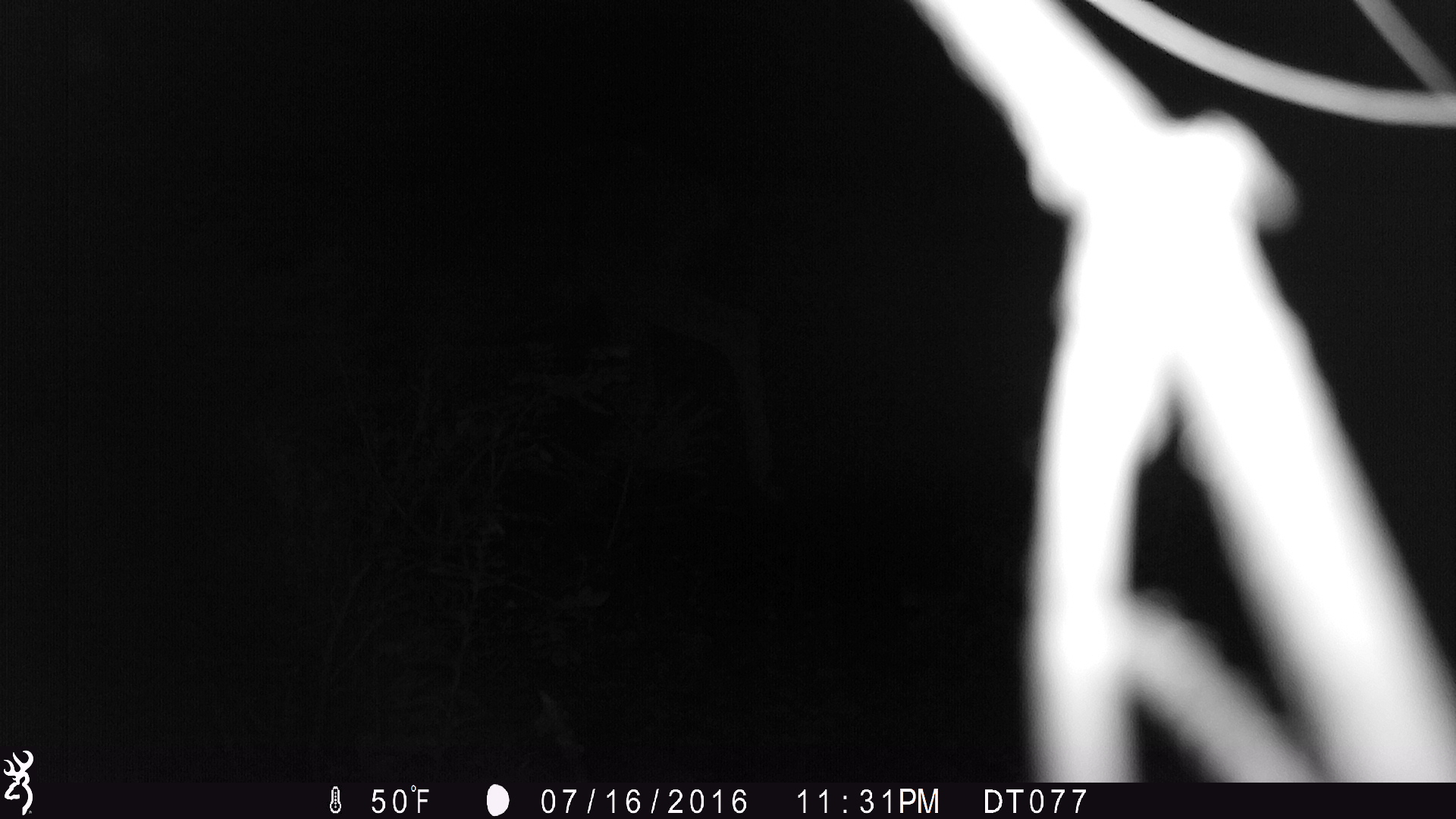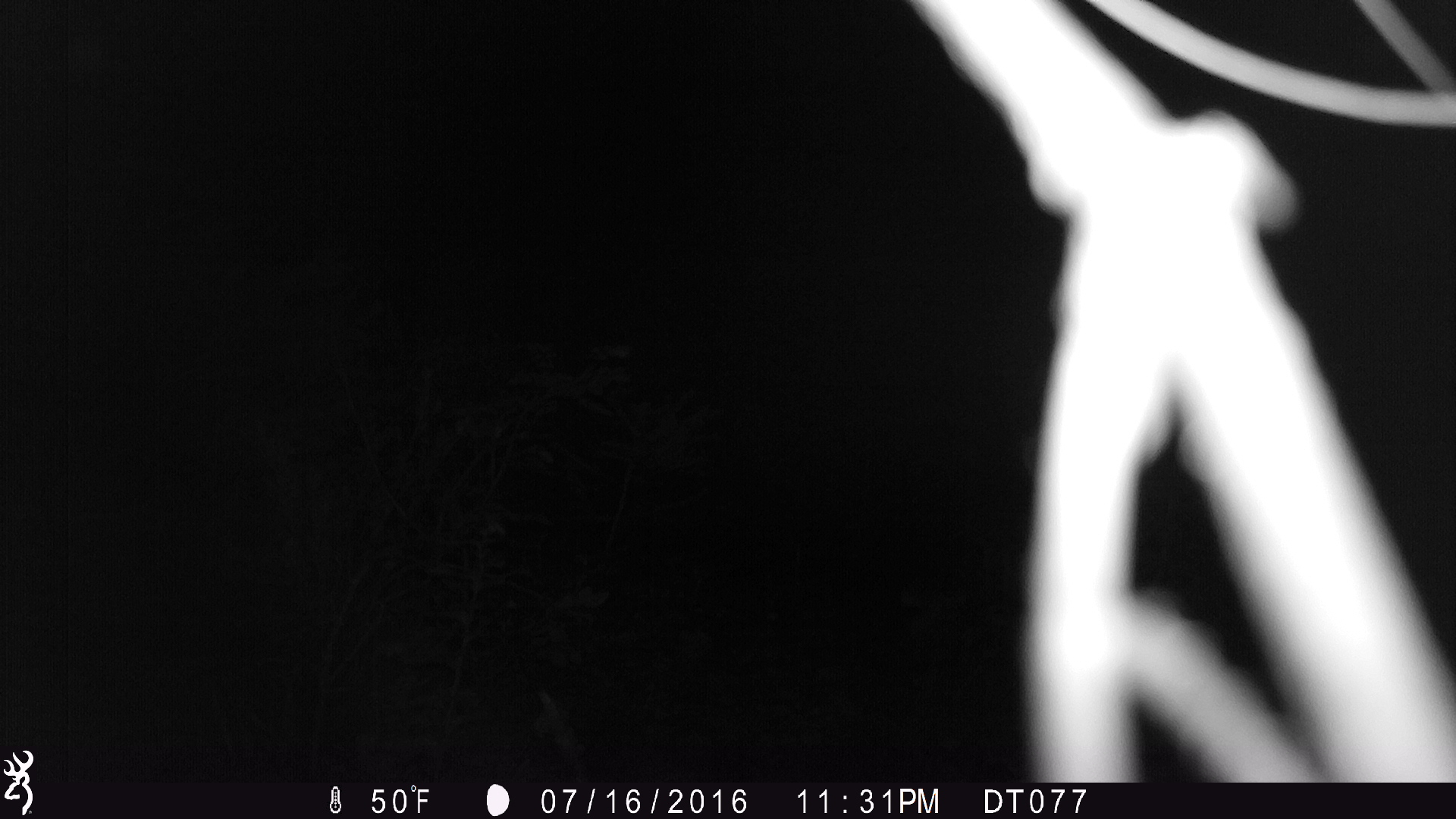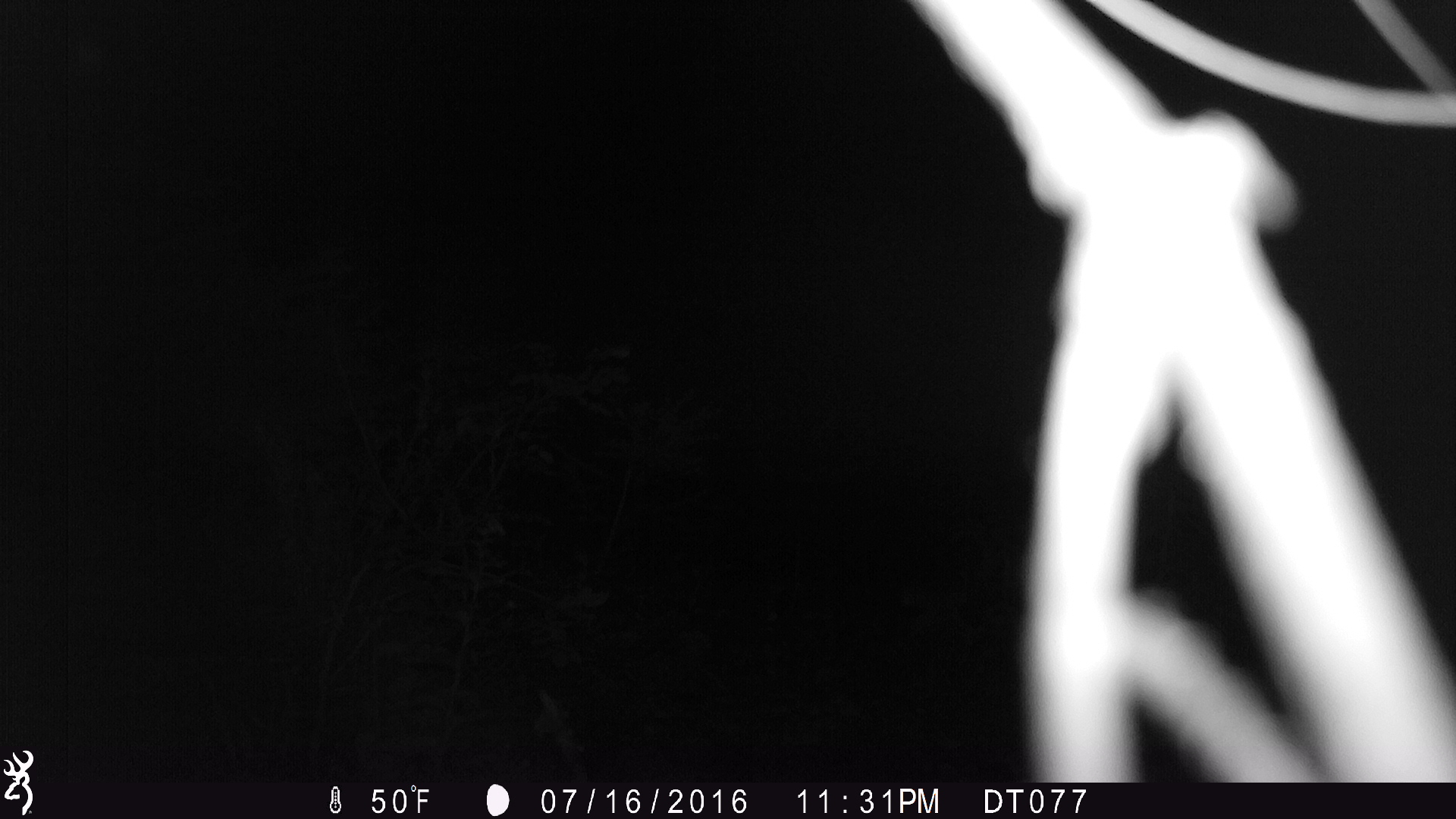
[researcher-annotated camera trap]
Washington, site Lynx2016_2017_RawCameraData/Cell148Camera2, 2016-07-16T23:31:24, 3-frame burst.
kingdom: Animalia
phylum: Chordata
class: Mammalia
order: Artiodactyla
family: Cervidae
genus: Odocoileus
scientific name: Odocoileus hemionus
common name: mule deer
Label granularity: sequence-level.